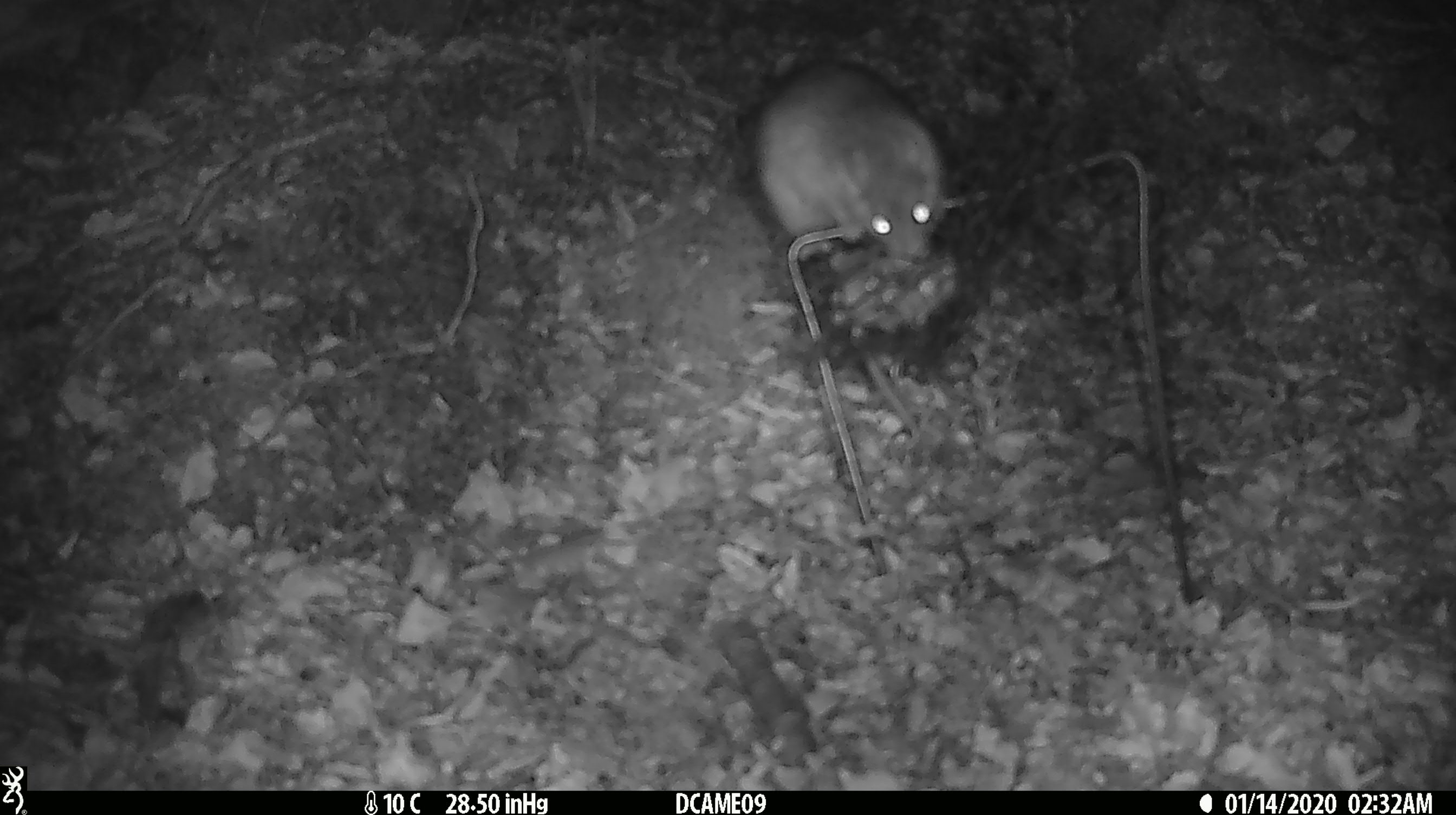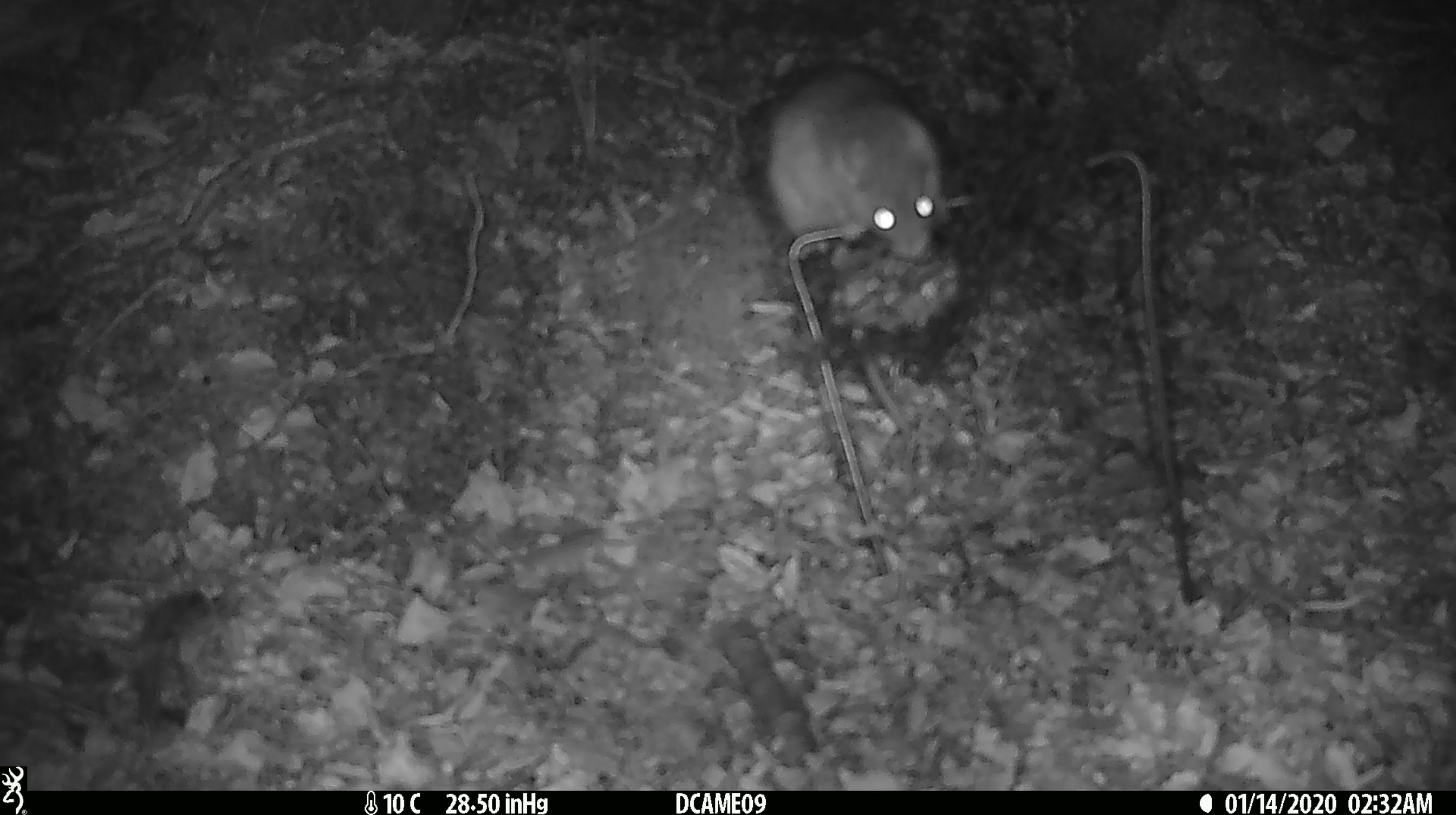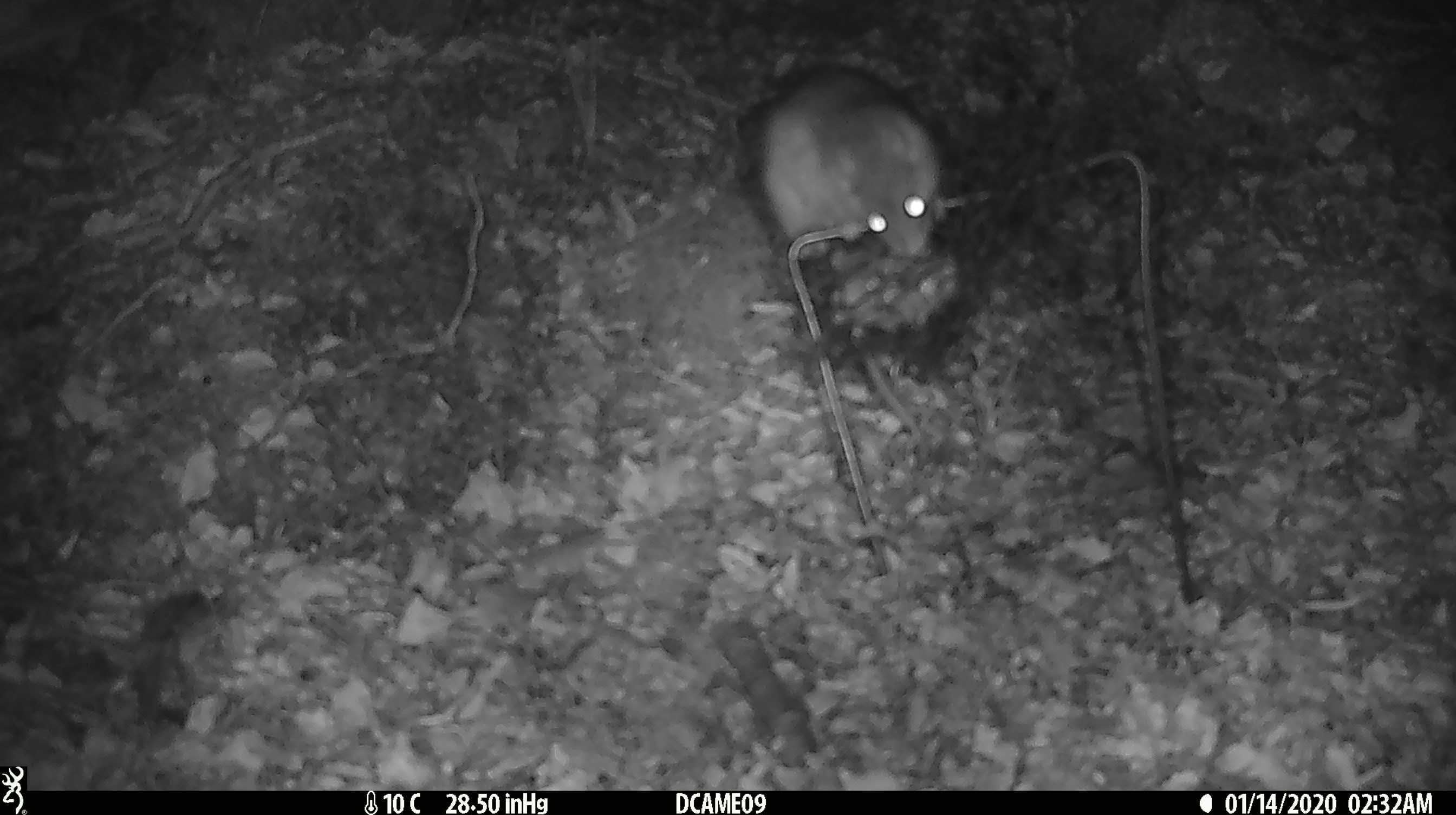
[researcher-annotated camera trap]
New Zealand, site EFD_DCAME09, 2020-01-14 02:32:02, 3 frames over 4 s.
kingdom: Animalia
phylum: Chordata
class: Mammalia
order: Rodentia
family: Muridae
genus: Rattus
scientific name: Rattus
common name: rat